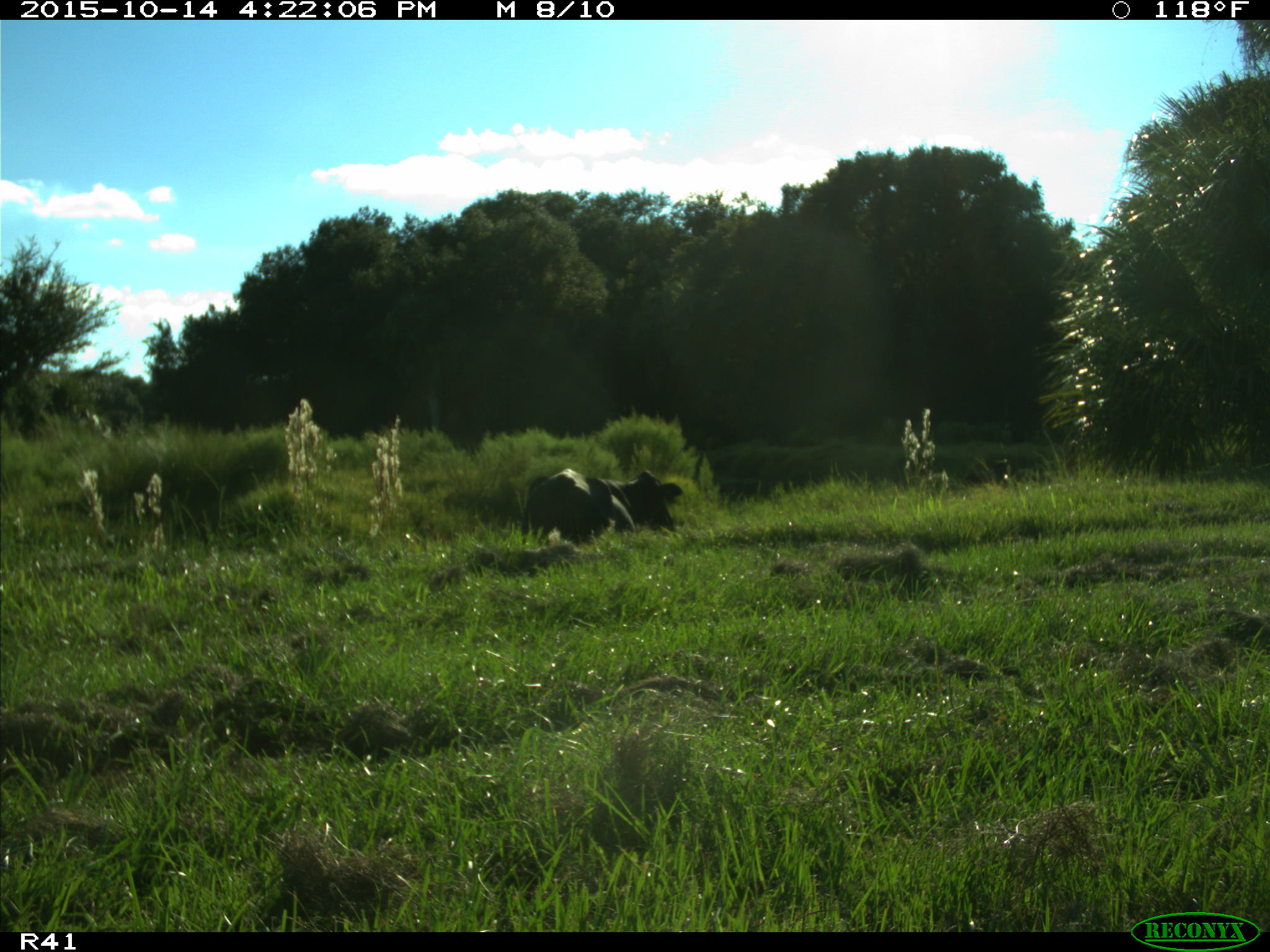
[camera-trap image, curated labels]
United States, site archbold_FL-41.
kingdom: Animalia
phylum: Chordata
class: Mammalia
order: Artiodactyla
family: Bovidae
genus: Bos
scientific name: Bos taurus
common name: domestic cow